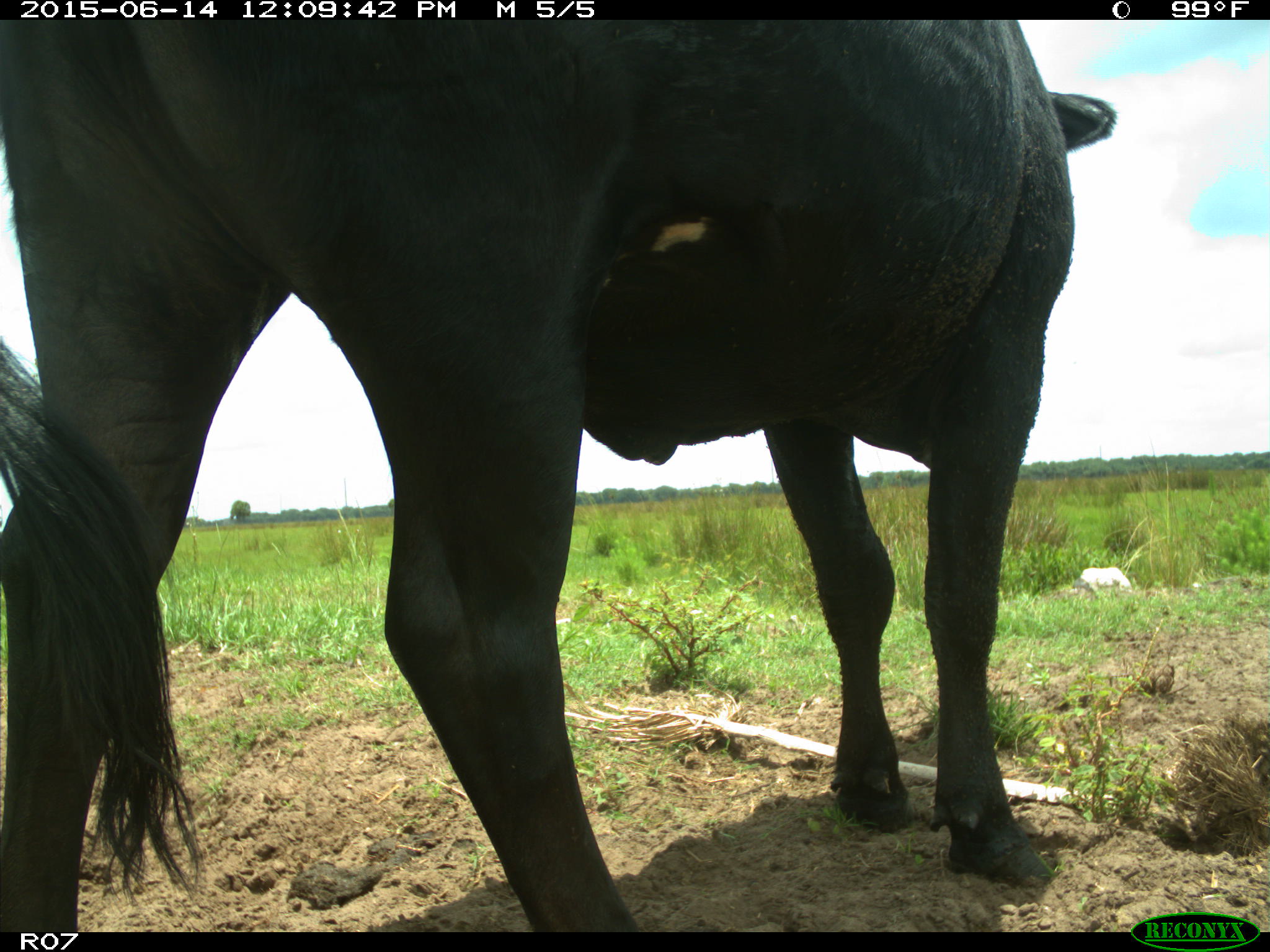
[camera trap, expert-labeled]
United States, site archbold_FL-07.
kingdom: Animalia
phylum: Chordata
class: Mammalia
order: Artiodactyla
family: Bovidae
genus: Bos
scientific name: Bos taurus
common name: domestic cow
Bos taurus (domestic cow).